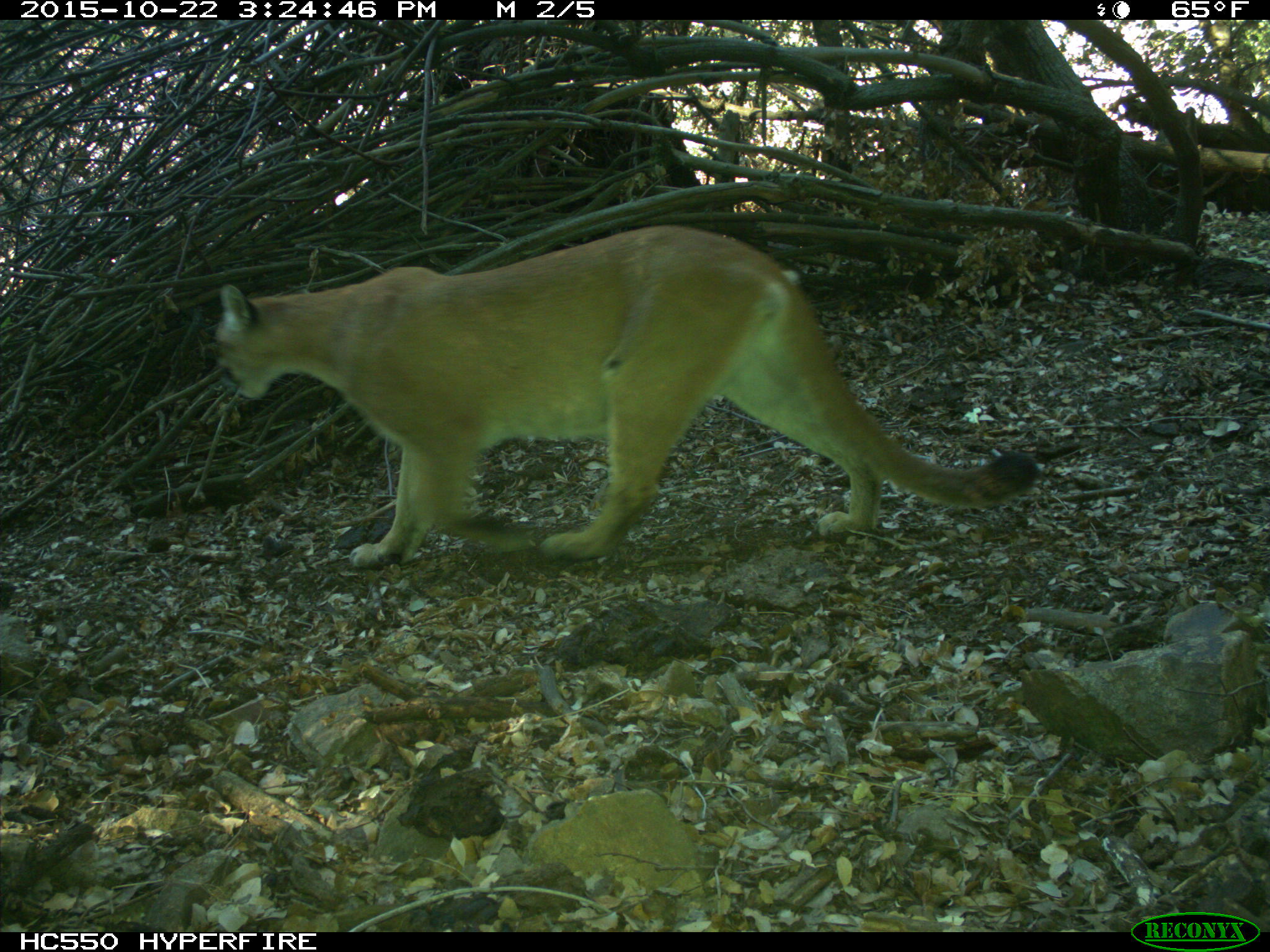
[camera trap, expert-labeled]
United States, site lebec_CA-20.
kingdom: Animalia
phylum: Chordata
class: Mammalia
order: Carnivora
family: Felidae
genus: Puma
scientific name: Puma concolor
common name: mountain lion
Puma concolor (mountain lion).